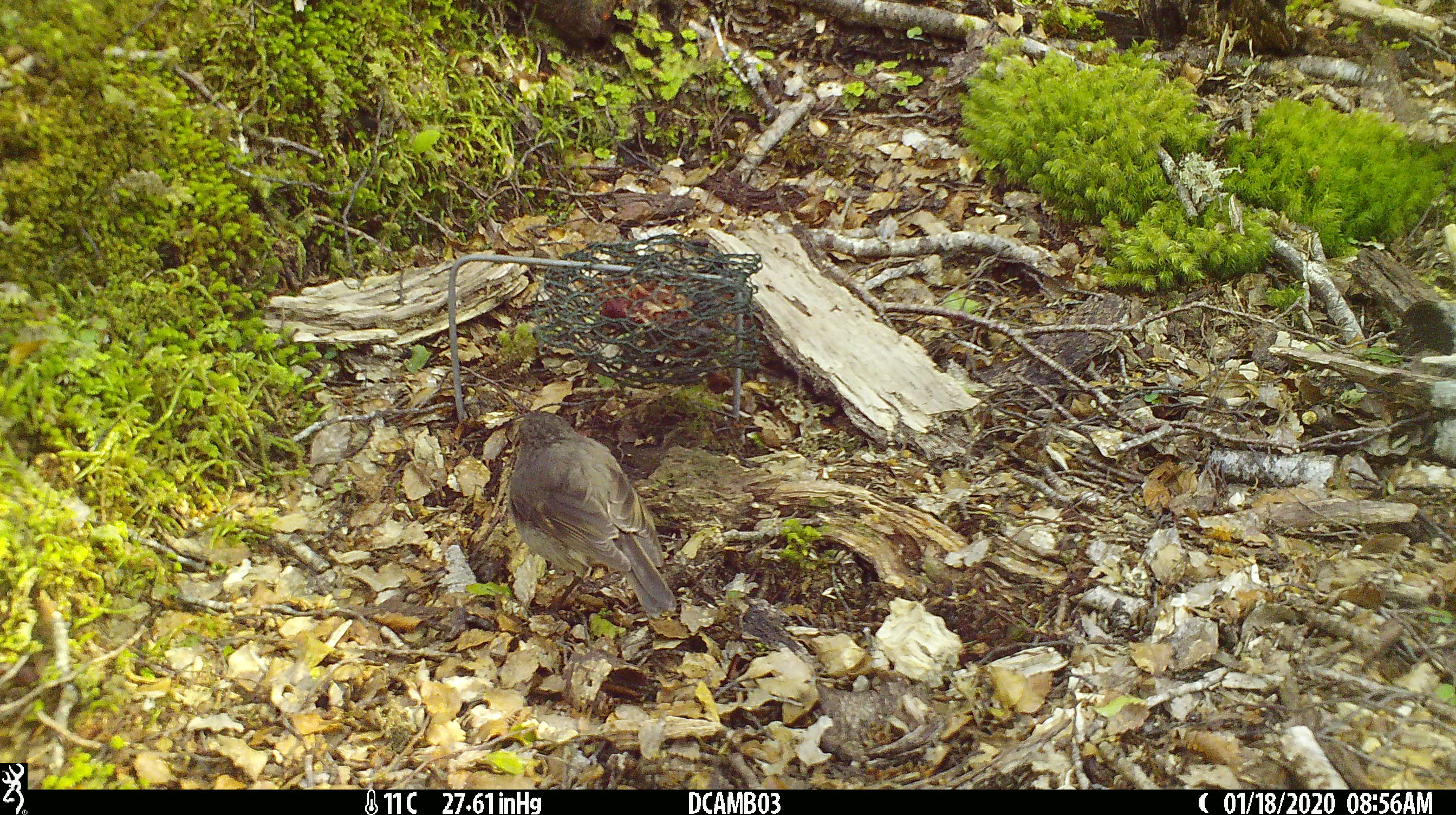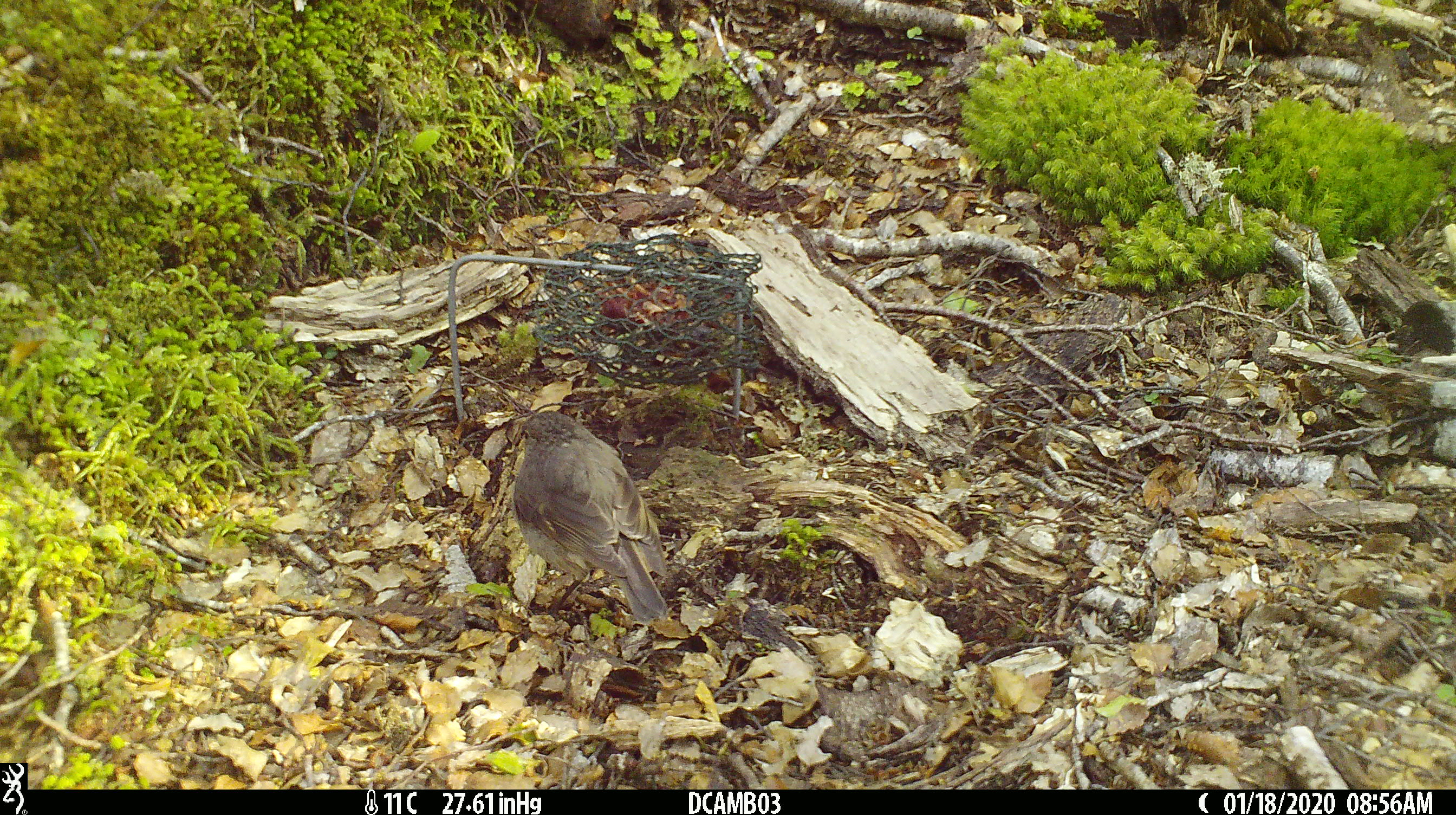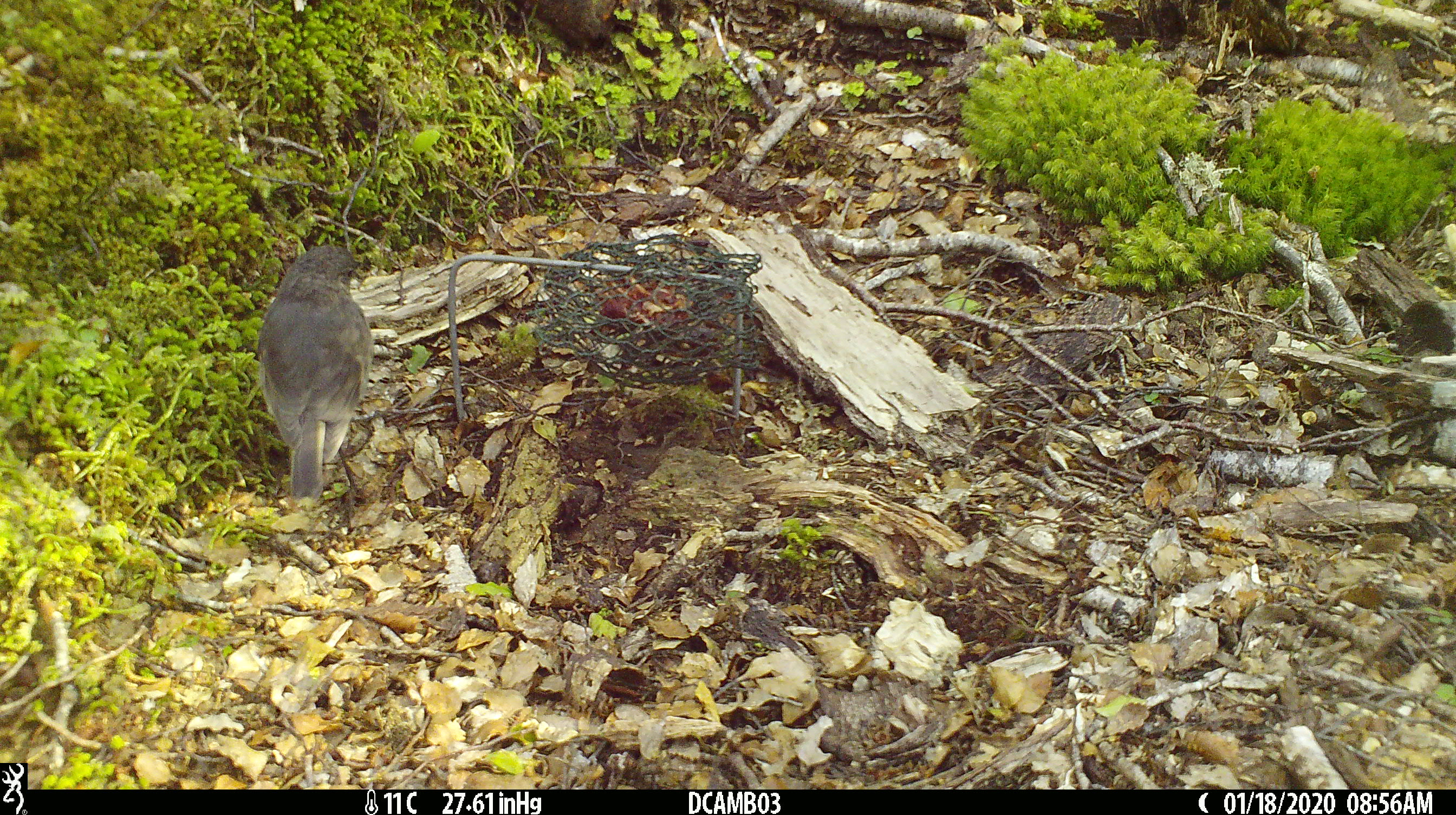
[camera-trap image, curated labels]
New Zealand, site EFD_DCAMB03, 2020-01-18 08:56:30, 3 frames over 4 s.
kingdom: Animalia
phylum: Chordata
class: Aves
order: Passeriformes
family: Petroicidae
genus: Petroica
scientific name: Petroica australis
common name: new zealand robin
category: robin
Robin (new zealand robin) (Petroica australis).